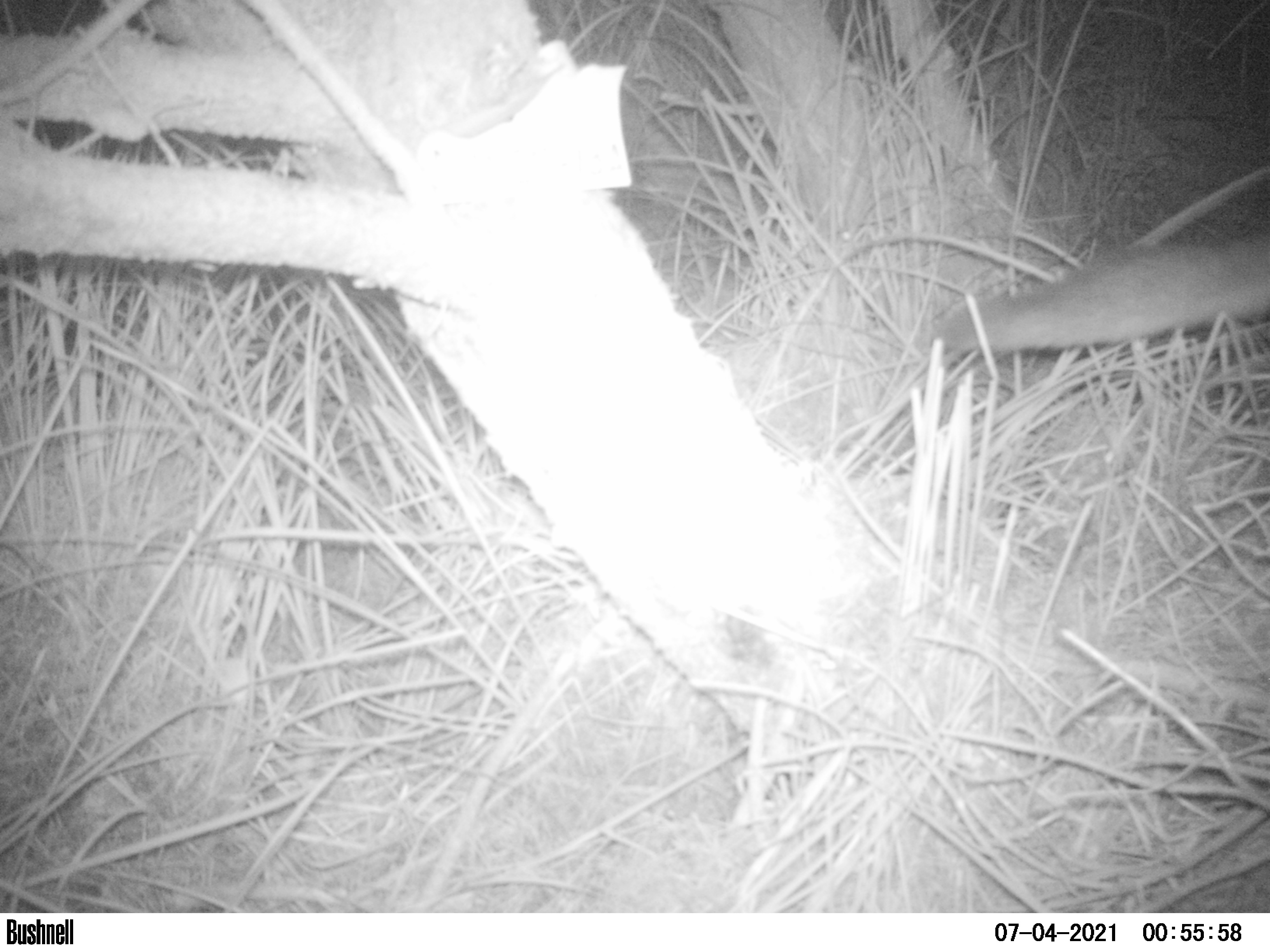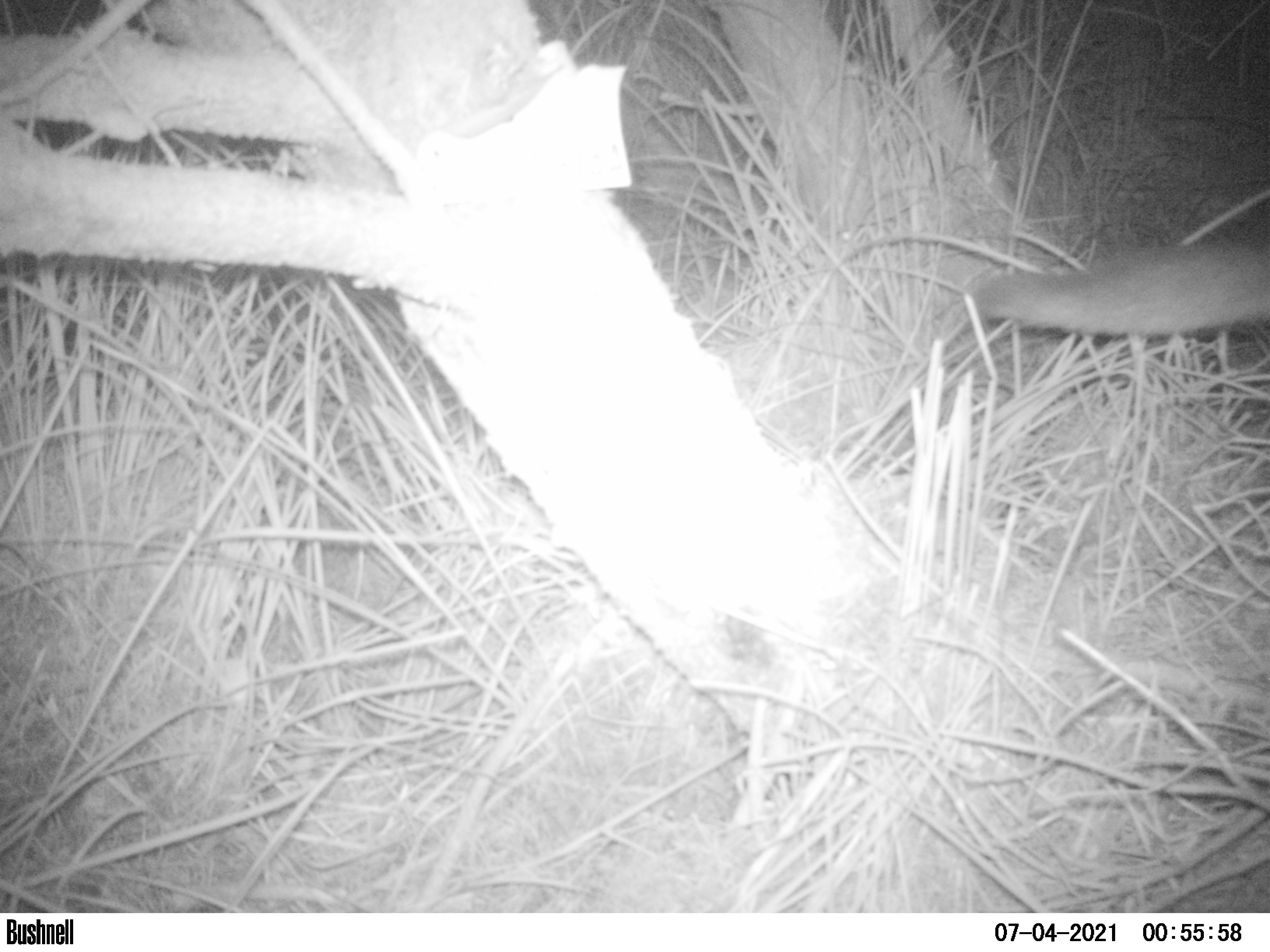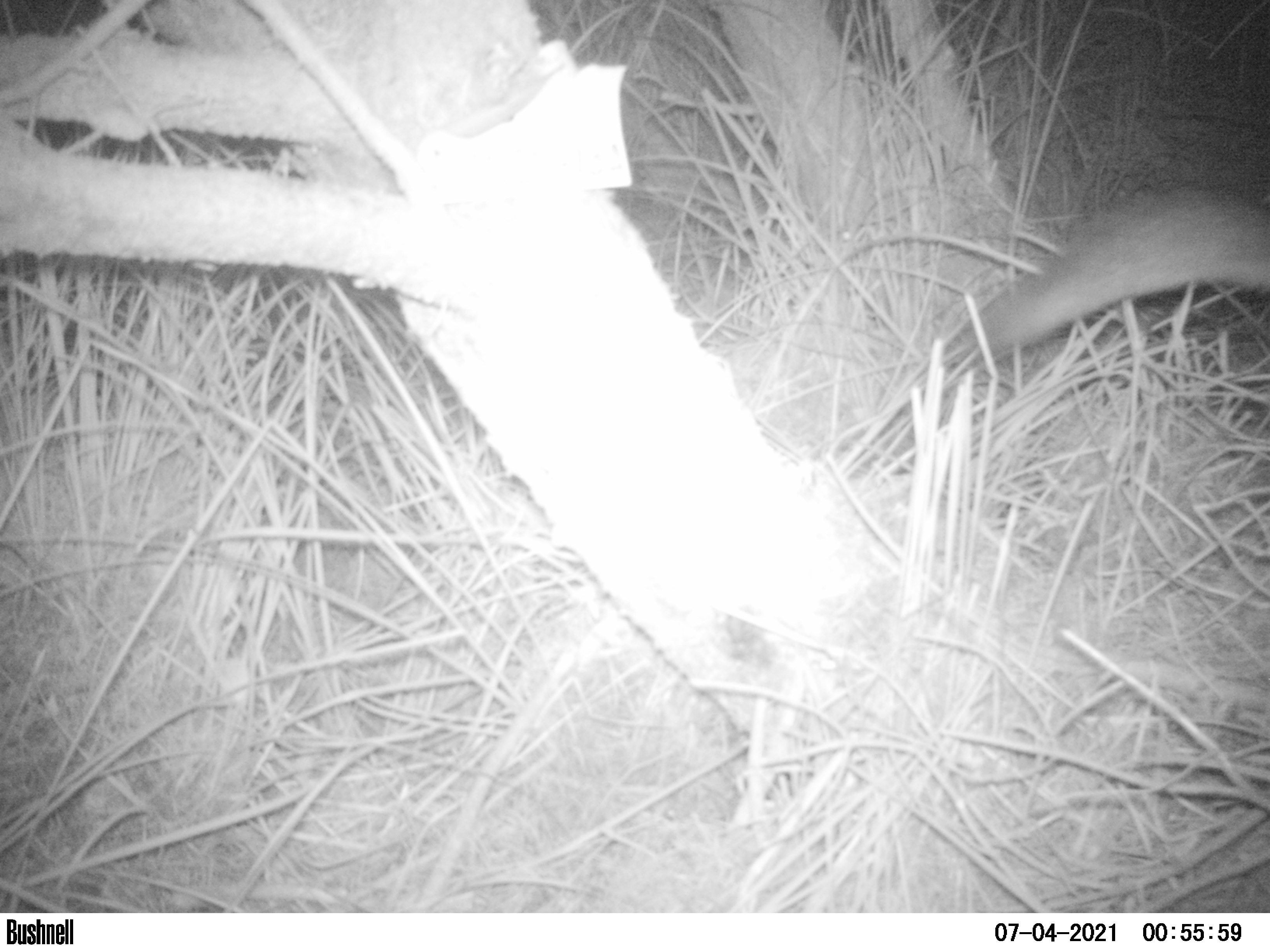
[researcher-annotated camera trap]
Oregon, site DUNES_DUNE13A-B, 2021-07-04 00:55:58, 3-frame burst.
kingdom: Animalia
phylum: Chordata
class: Mammalia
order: Carnivora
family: Canidae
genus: Urocyon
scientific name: Urocyon cinereoargenteus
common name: gray fox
Gray fox (Urocyon cinereoargenteus).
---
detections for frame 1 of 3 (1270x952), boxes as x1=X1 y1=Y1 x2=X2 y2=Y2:
gray fox: x1=870 y1=194 x2=1265 y2=390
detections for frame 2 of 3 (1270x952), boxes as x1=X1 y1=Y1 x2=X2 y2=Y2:
gray fox: x1=954 y1=205 x2=1265 y2=391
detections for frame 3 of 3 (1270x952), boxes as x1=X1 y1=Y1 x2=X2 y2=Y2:
gray fox: x1=922 y1=169 x2=1265 y2=402